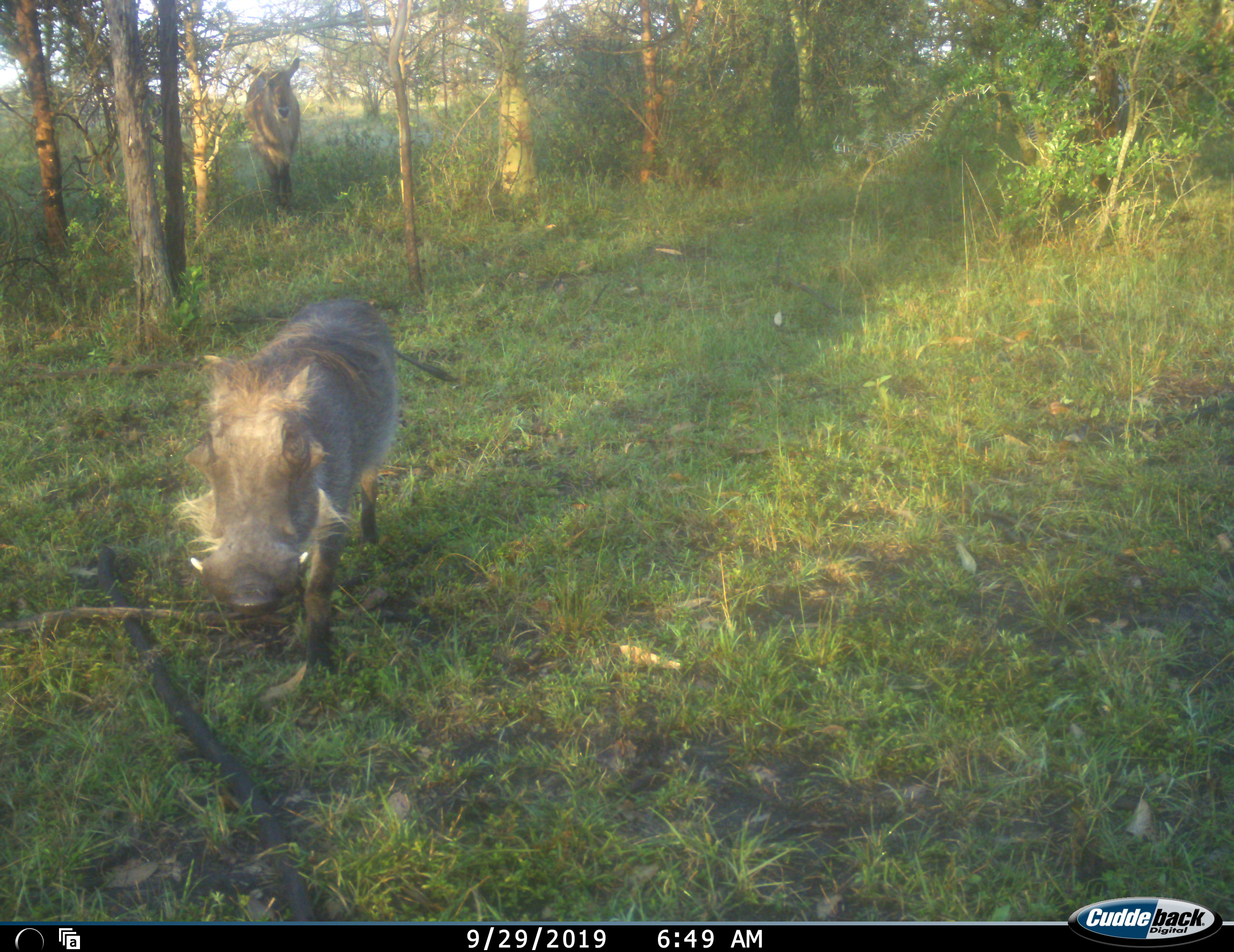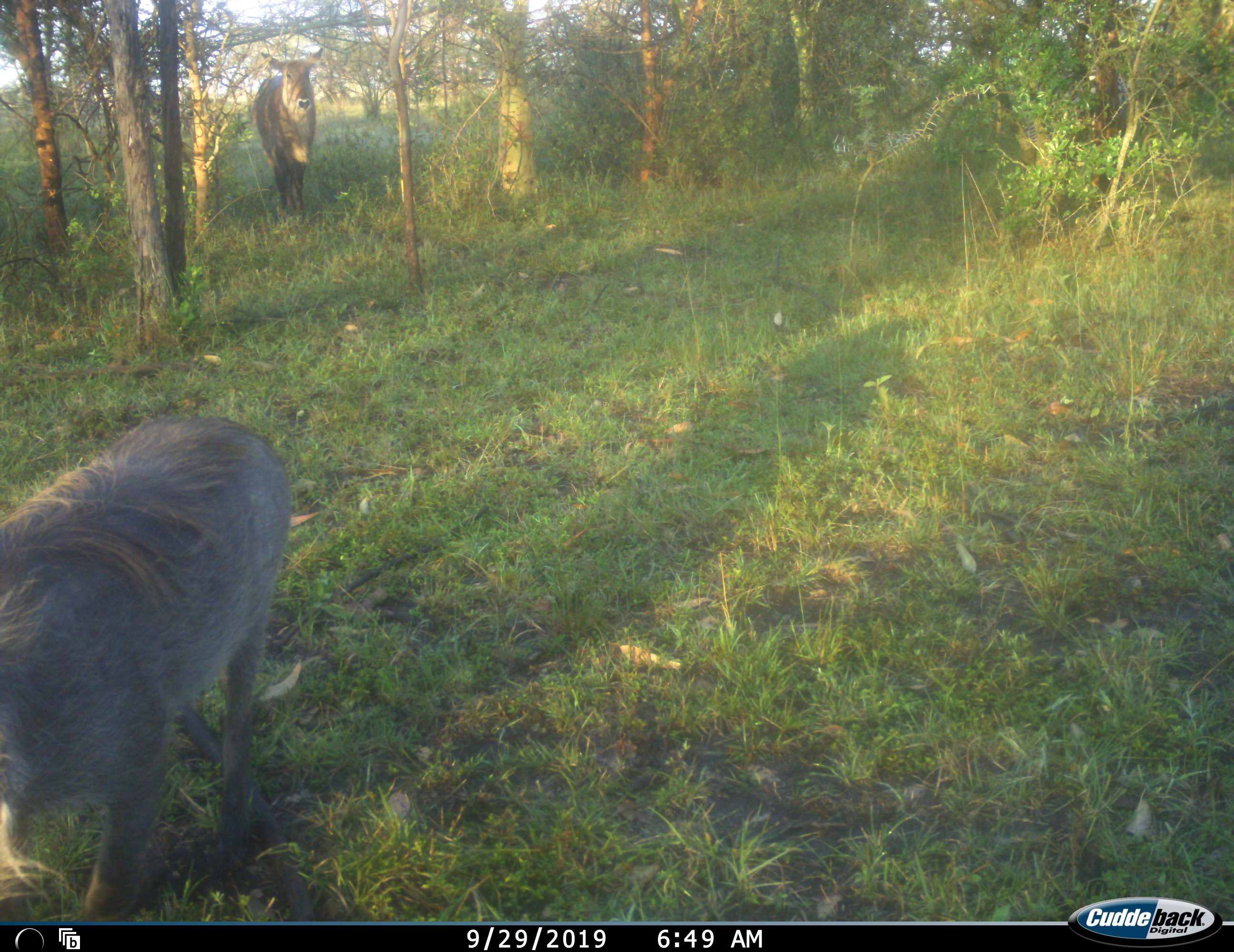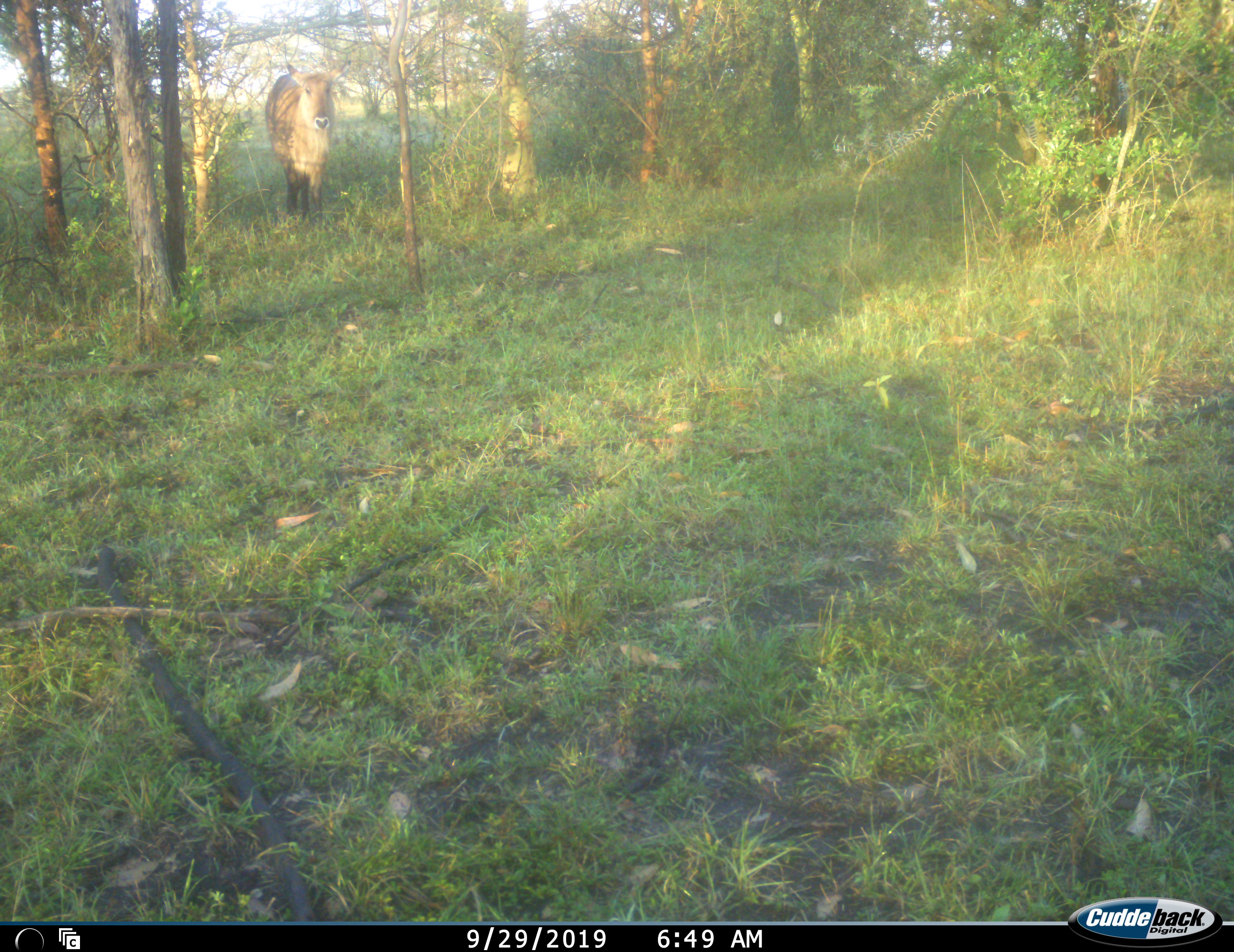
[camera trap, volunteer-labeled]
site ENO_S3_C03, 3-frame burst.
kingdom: Animalia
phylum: Chordata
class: Mammalia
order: Artiodactyla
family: Suidae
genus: Phacochoerus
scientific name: Phacochoerus africanus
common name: warthog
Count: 1.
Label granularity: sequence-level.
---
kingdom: Animalia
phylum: Chordata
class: Mammalia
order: Artiodactyla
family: Bovidae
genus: Kobus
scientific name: Kobus ellipsiprymnus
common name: waterbuck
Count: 1.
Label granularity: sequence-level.